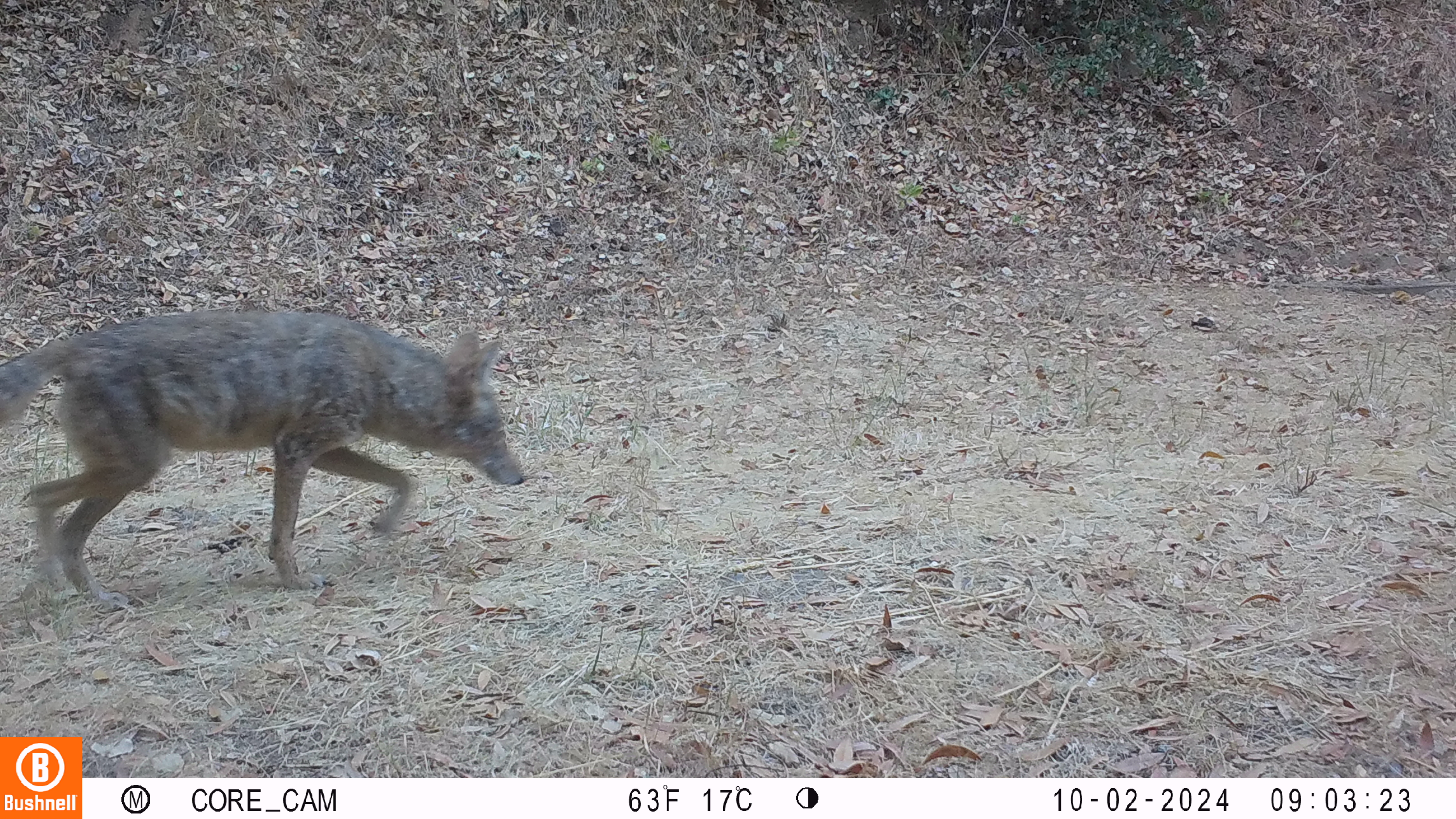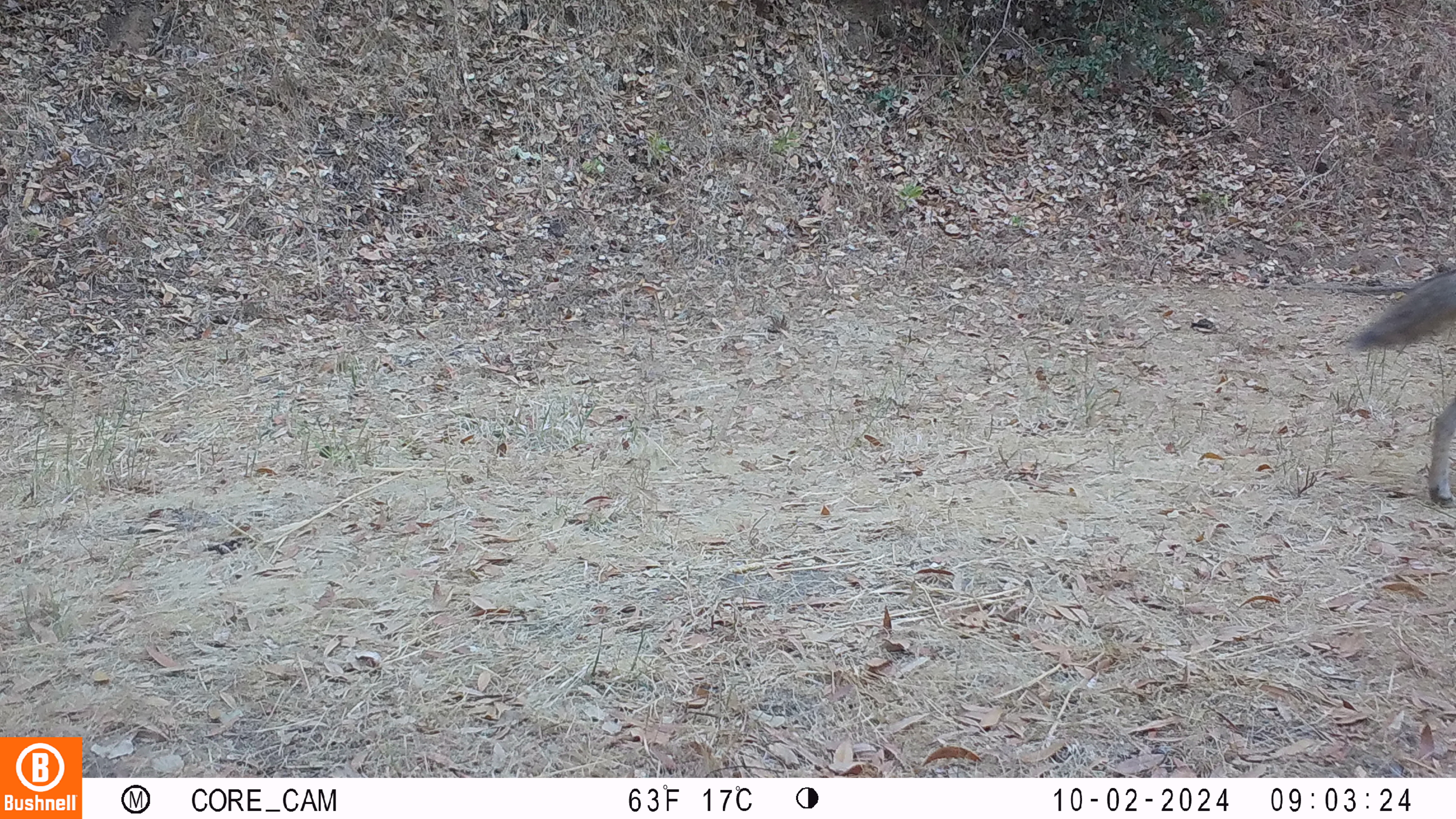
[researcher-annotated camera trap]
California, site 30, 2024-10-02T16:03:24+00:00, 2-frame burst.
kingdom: Animalia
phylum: Chordata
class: Mammalia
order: Carnivora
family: Canidae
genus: Canis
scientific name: Canis latrans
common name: coyote